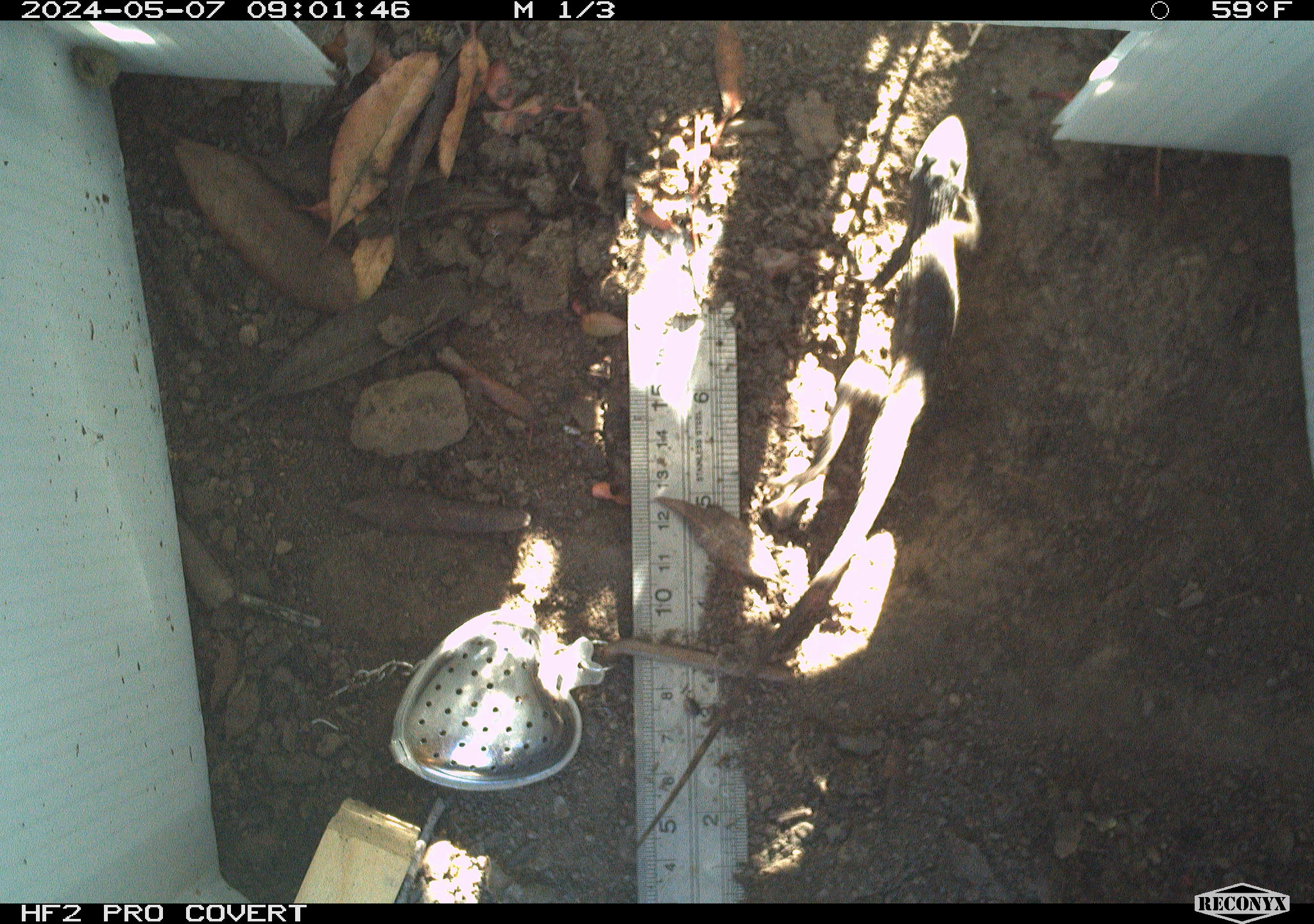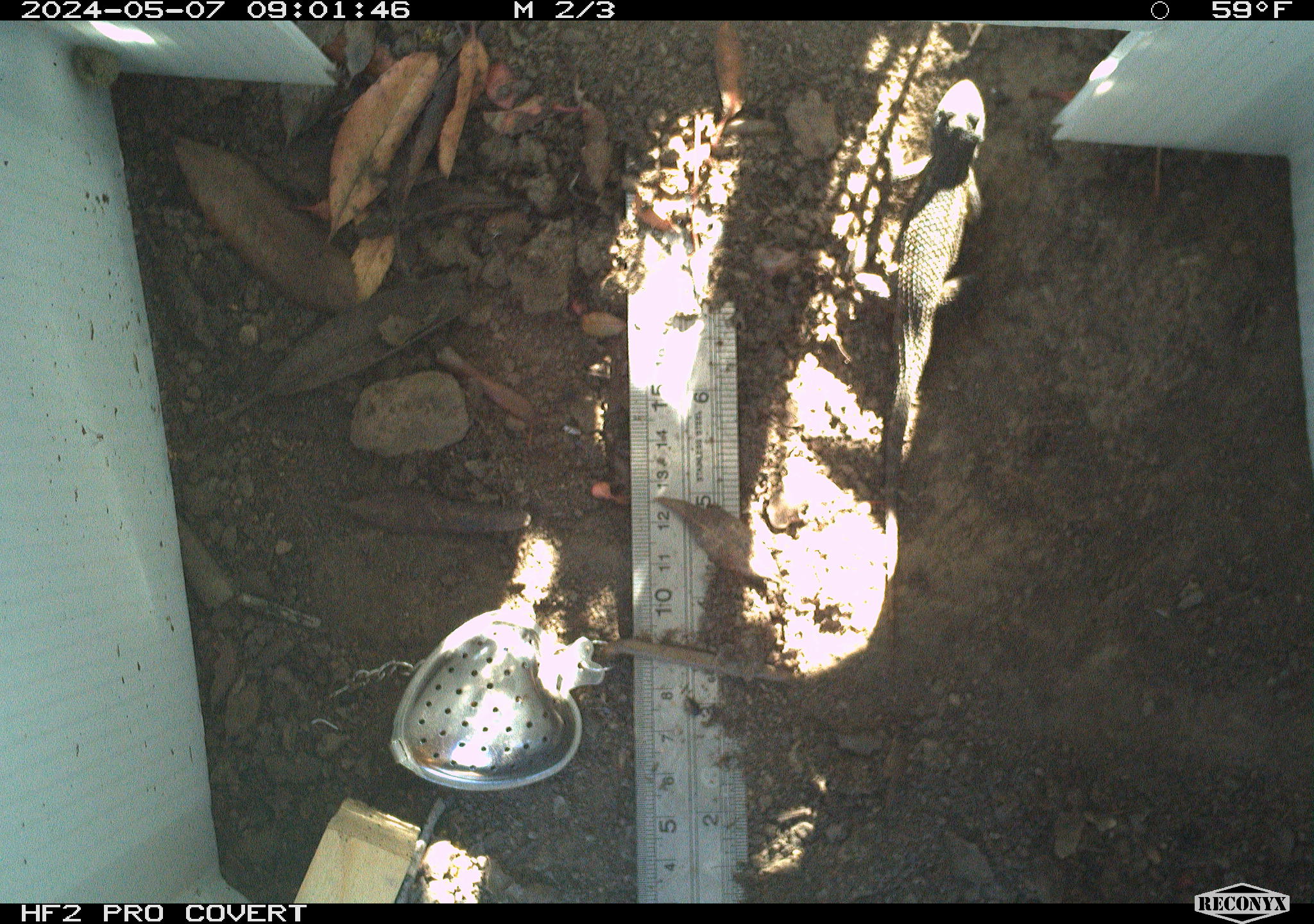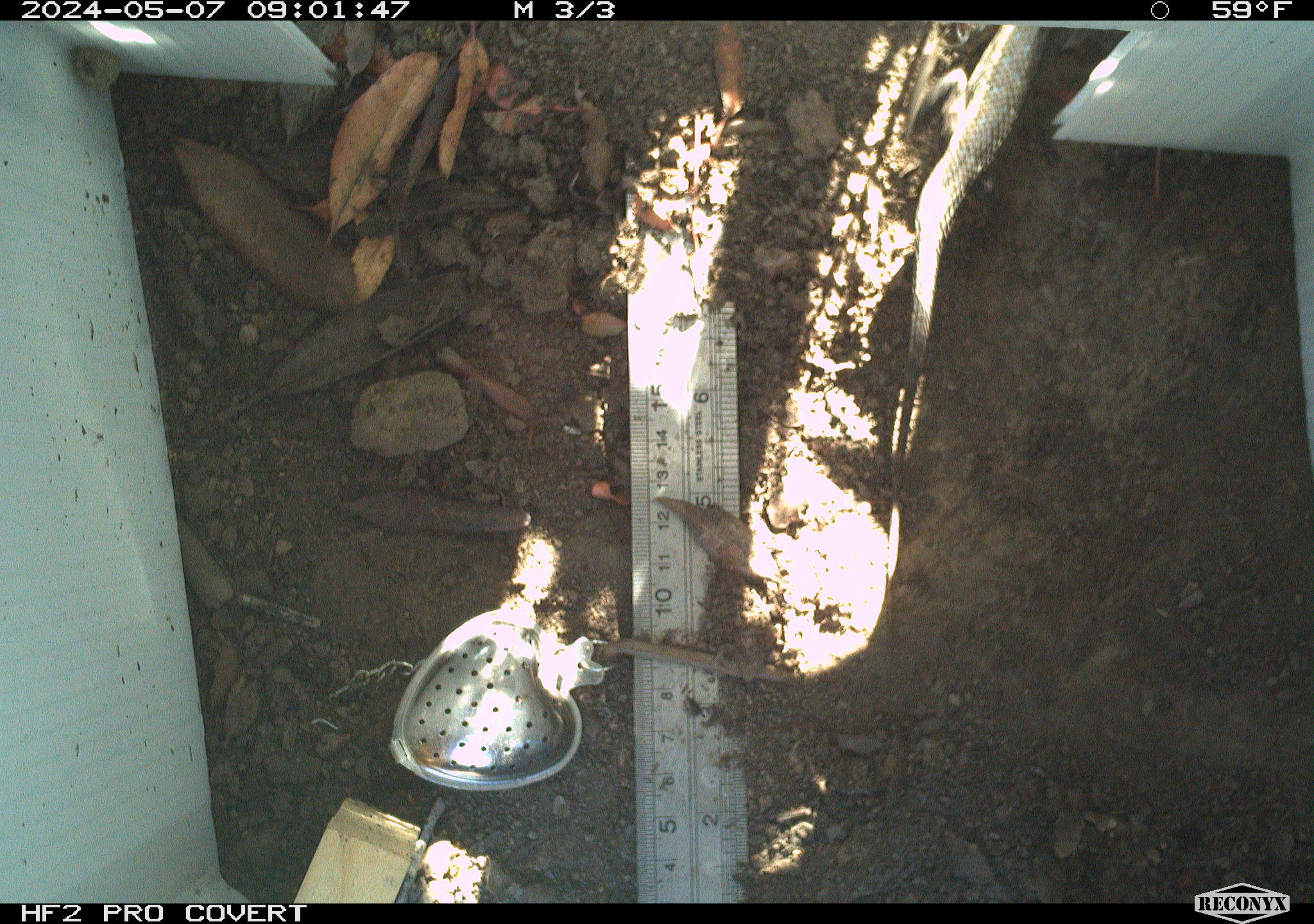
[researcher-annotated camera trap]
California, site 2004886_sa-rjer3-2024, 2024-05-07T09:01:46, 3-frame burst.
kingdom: Animalia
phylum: Chordata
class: Reptilia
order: Squamata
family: Phrynosomatidae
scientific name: Phrynosomatidae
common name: phrynosomatid lizards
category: phrynosomatidae family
Phrynosomatidae family (phrynosomatid lizards) (Phrynosomatidae).